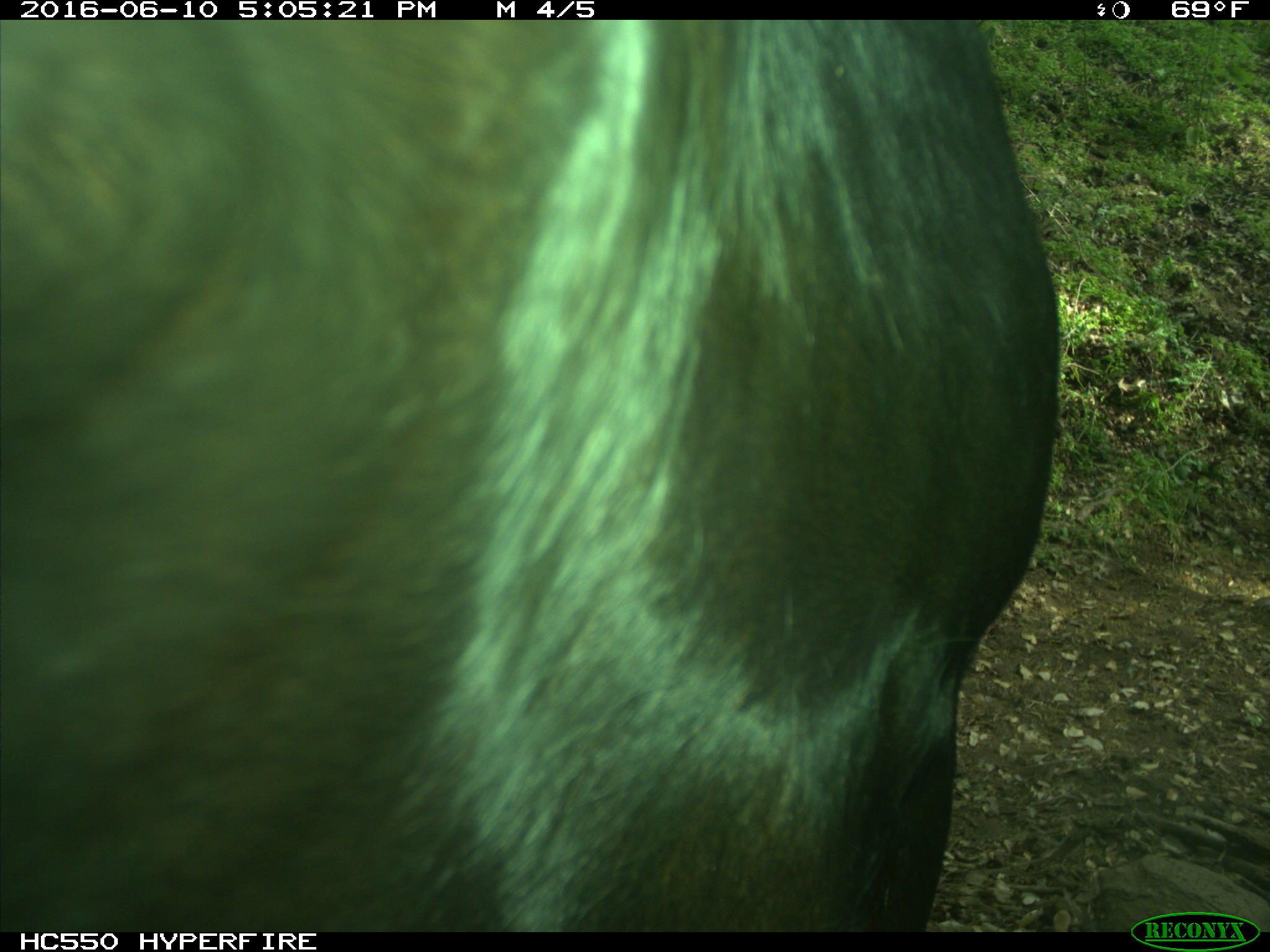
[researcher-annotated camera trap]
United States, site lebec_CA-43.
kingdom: Animalia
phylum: Chordata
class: Mammalia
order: Artiodactyla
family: Bovidae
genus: Bos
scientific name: Bos taurus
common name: domestic cow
Bos taurus (domestic cow).